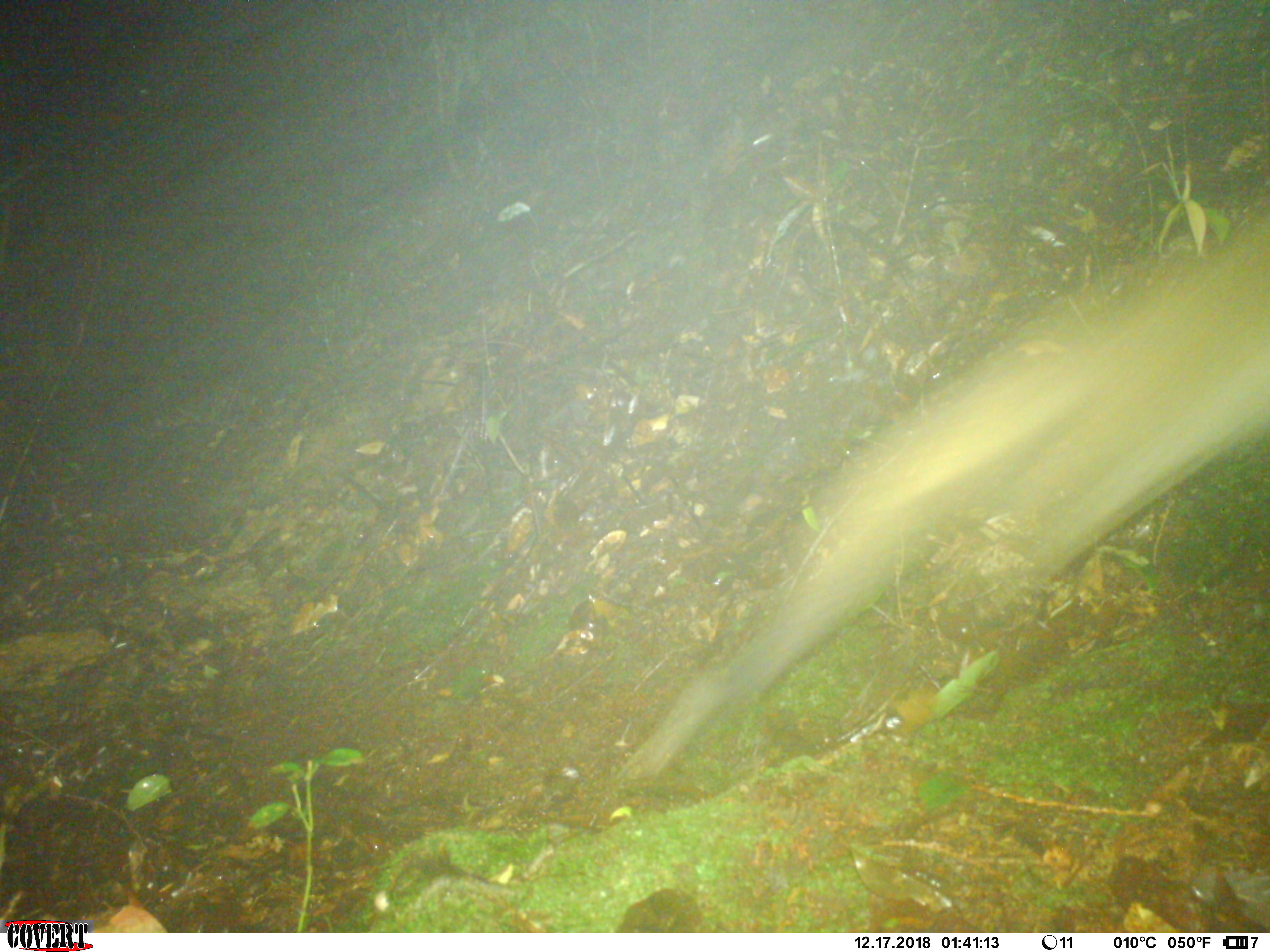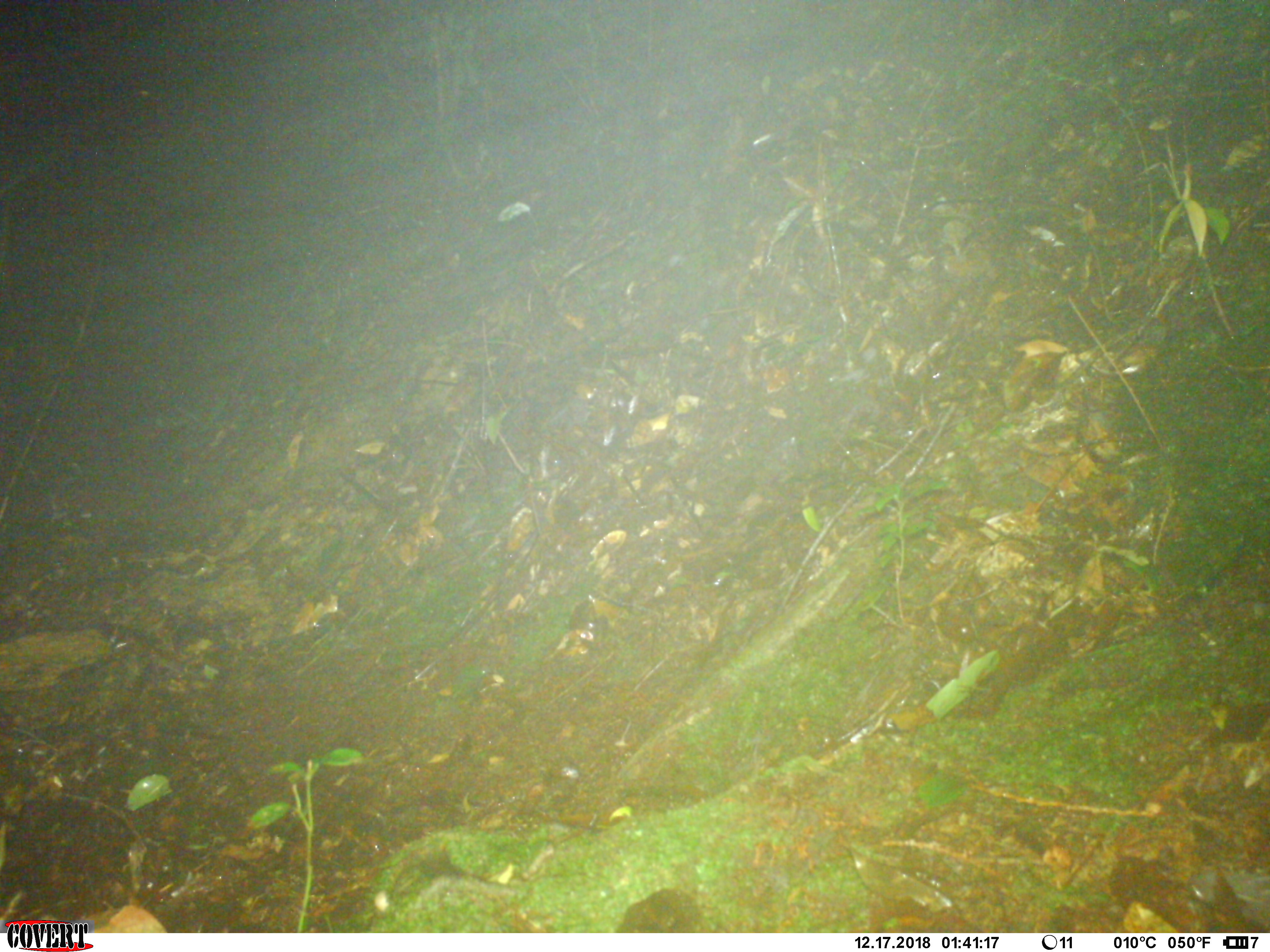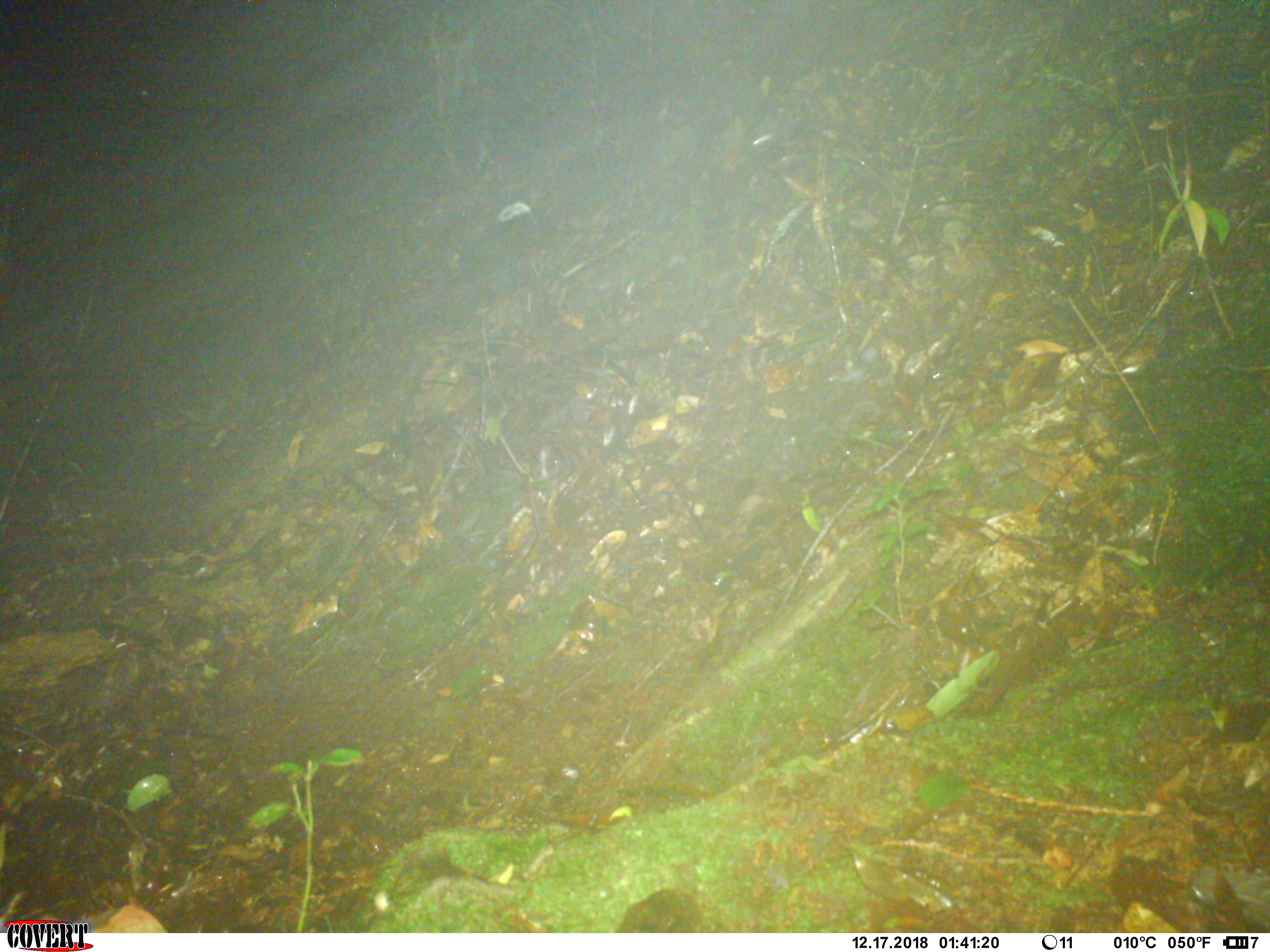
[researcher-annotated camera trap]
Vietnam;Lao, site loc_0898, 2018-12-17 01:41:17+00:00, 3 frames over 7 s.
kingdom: Animalia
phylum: Chordata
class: Mammalia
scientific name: Mammalia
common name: mammal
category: unidentified mammal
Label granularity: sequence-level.